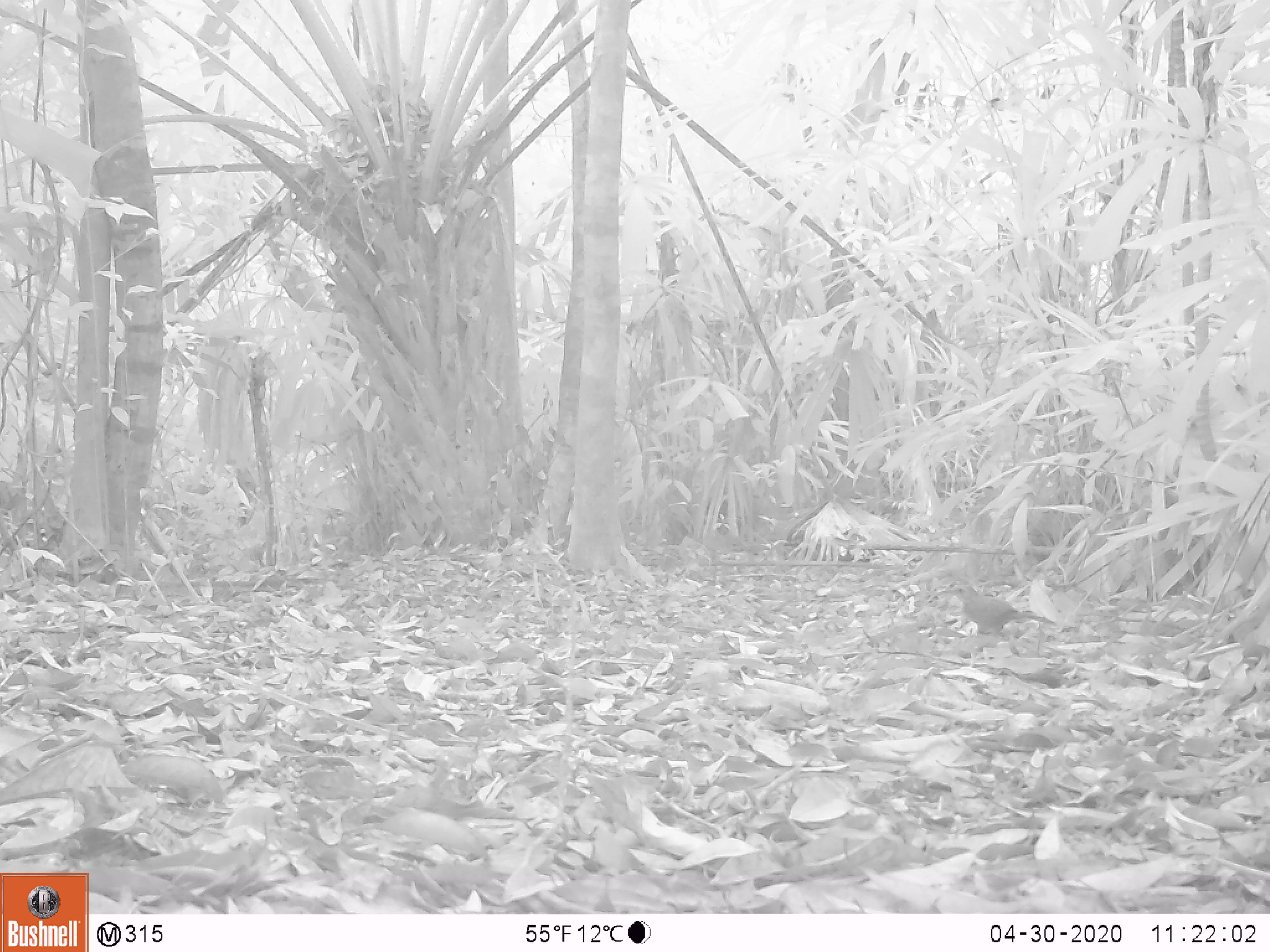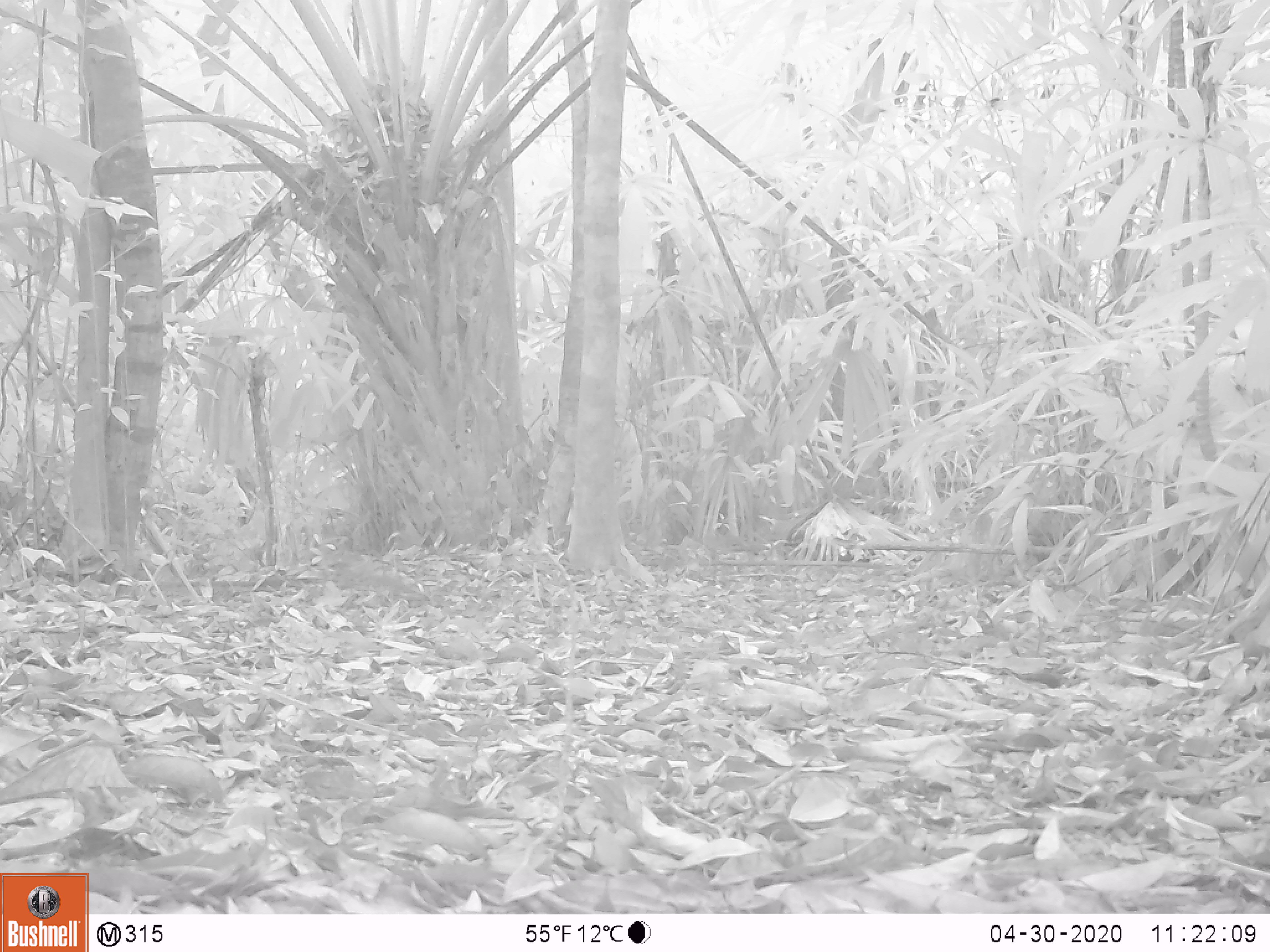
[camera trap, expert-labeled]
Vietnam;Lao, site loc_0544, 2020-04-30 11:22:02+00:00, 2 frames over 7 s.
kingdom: Animalia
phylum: Chordata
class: Aves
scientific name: Aves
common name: bird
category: unidentified bird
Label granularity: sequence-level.